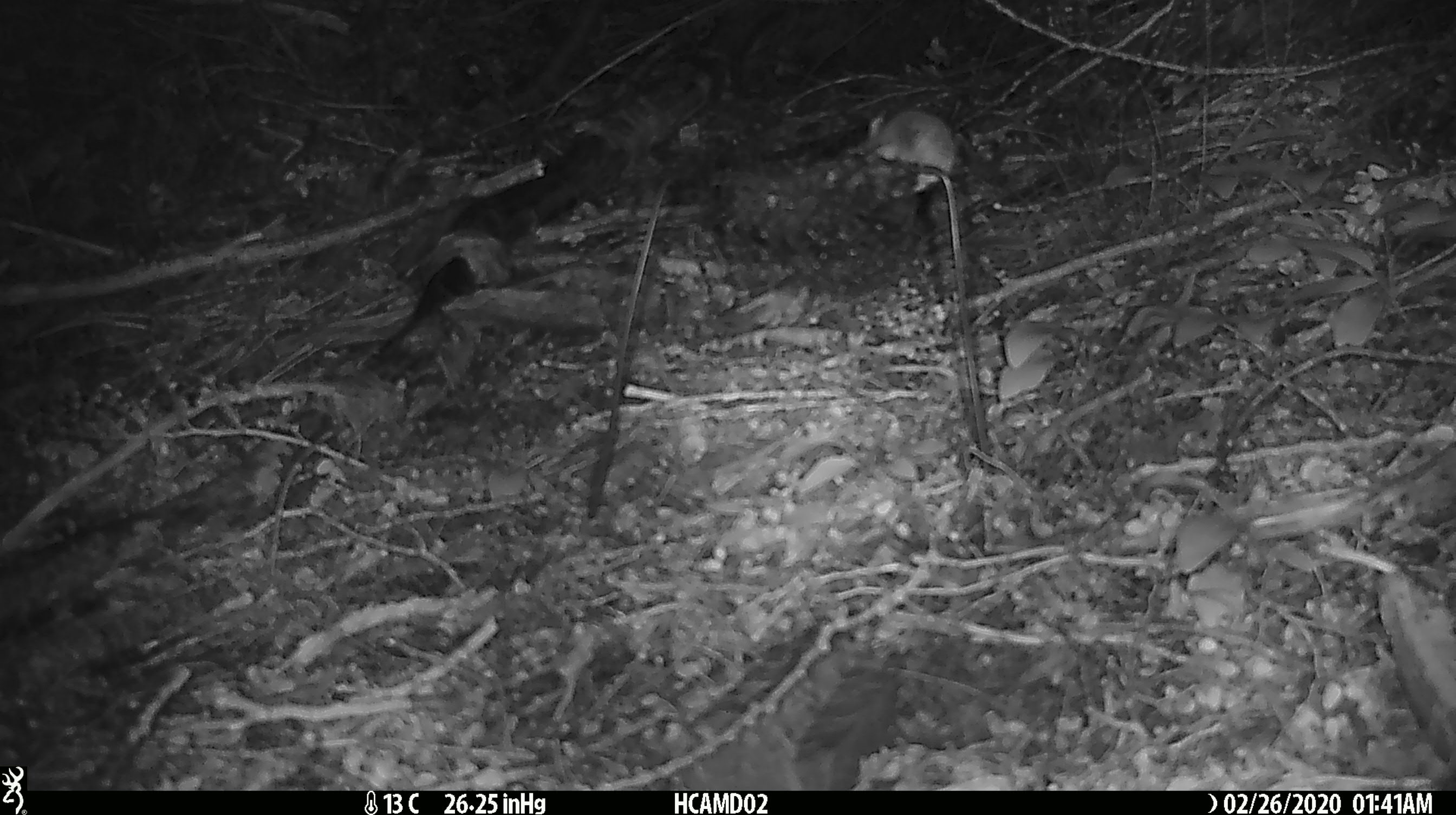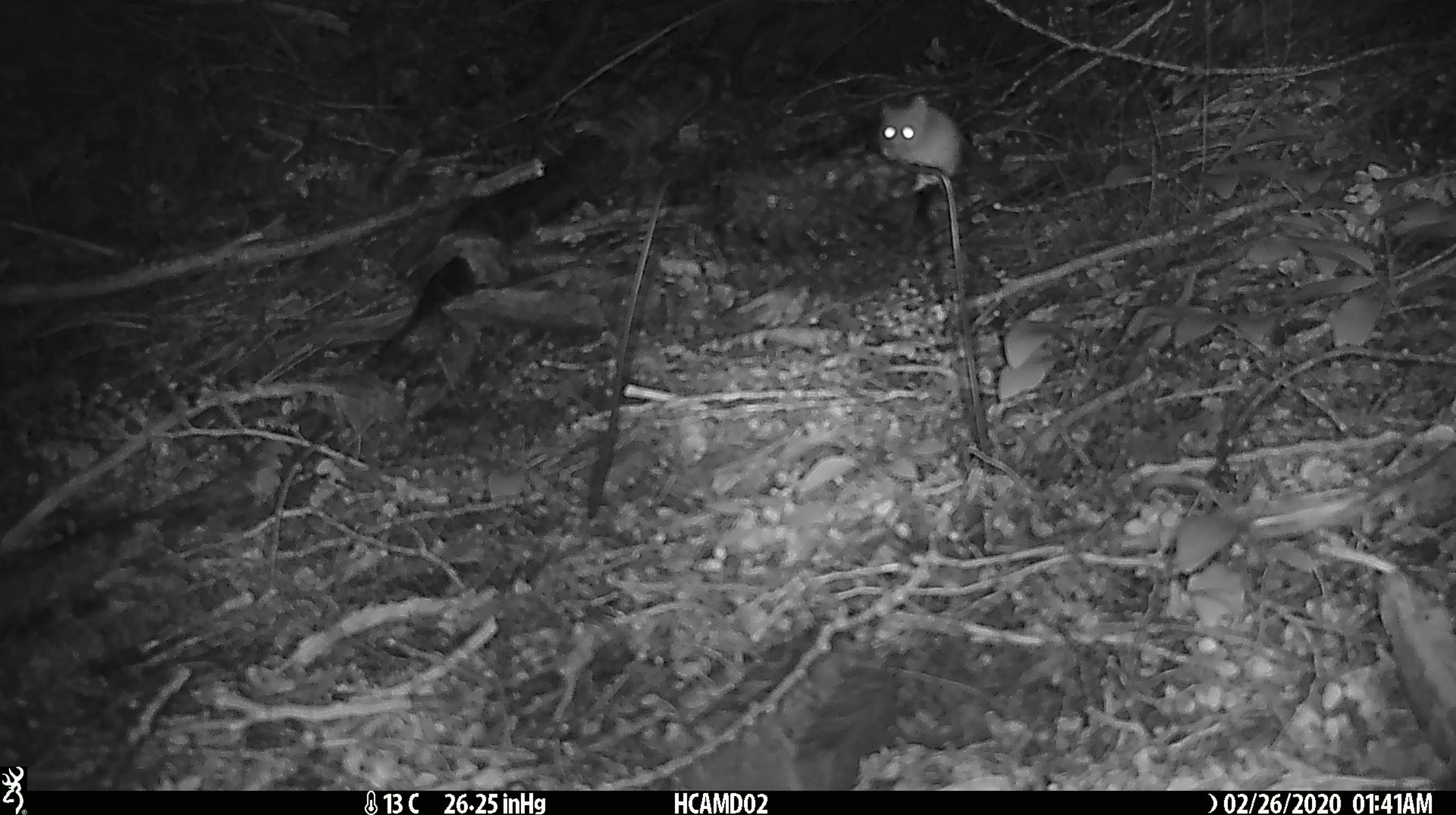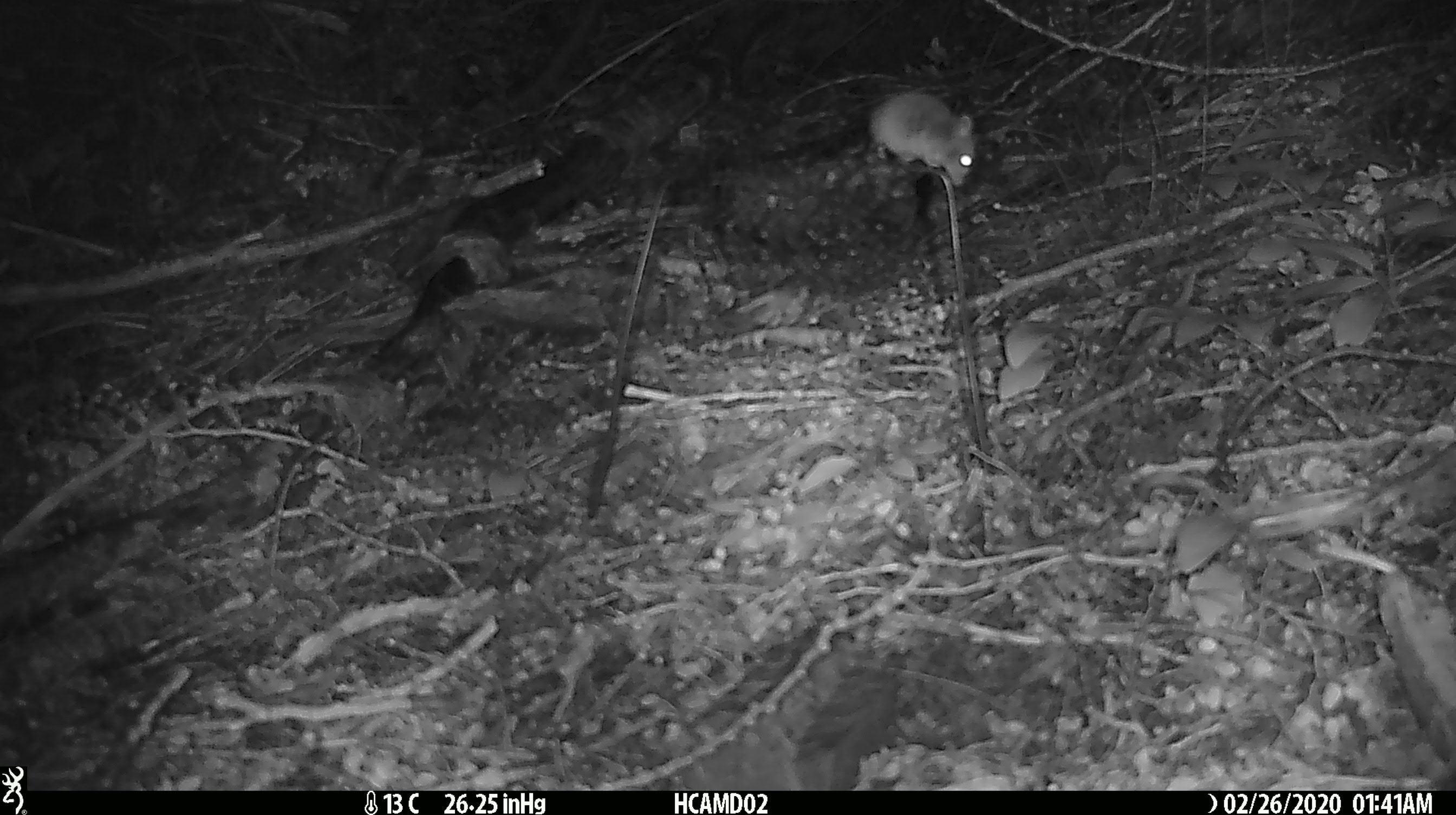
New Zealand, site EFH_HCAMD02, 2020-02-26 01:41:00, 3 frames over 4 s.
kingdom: Animalia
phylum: Chordata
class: Mammalia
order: Rodentia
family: Muridae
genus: Mus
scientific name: Mus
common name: mouse